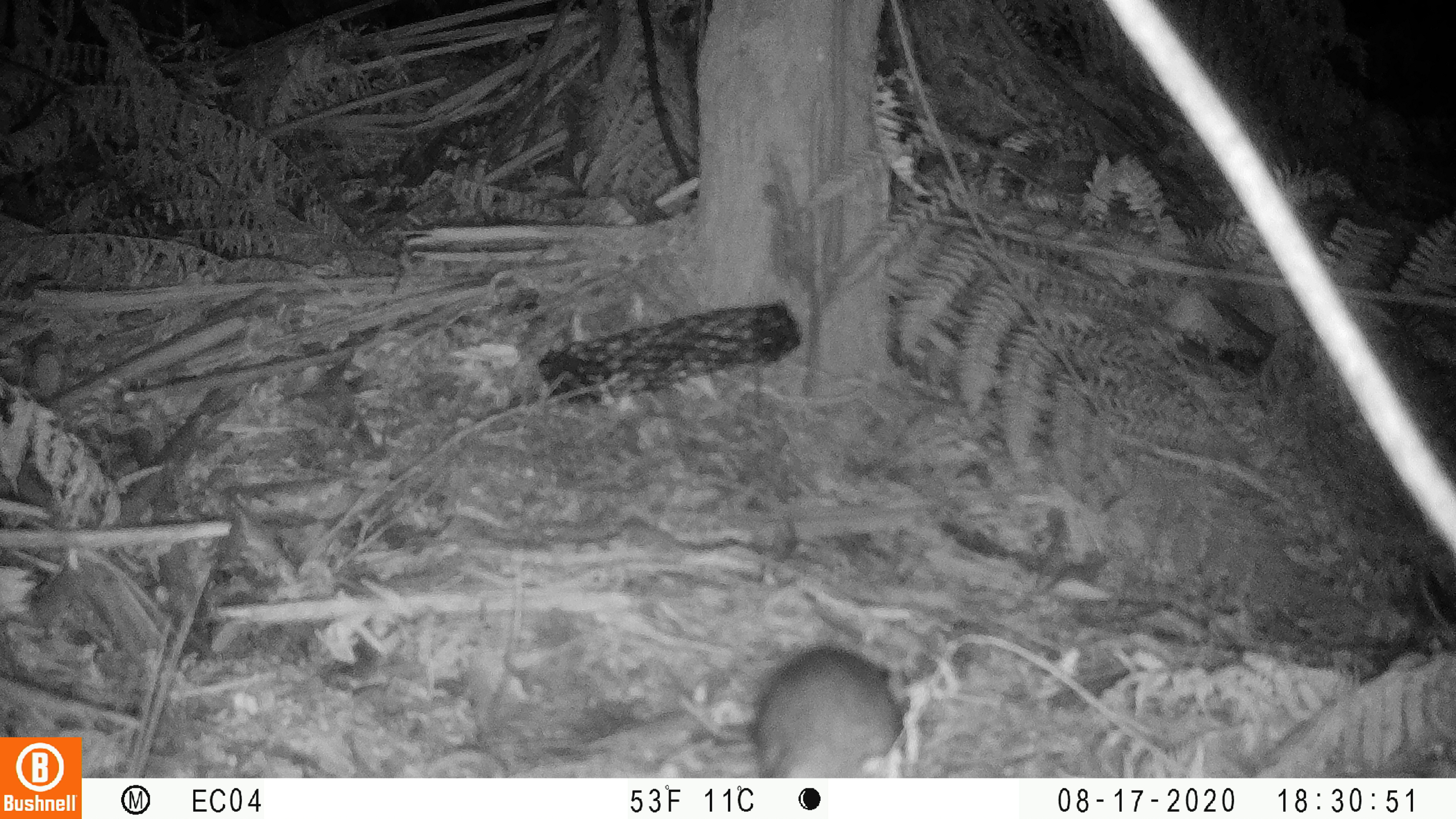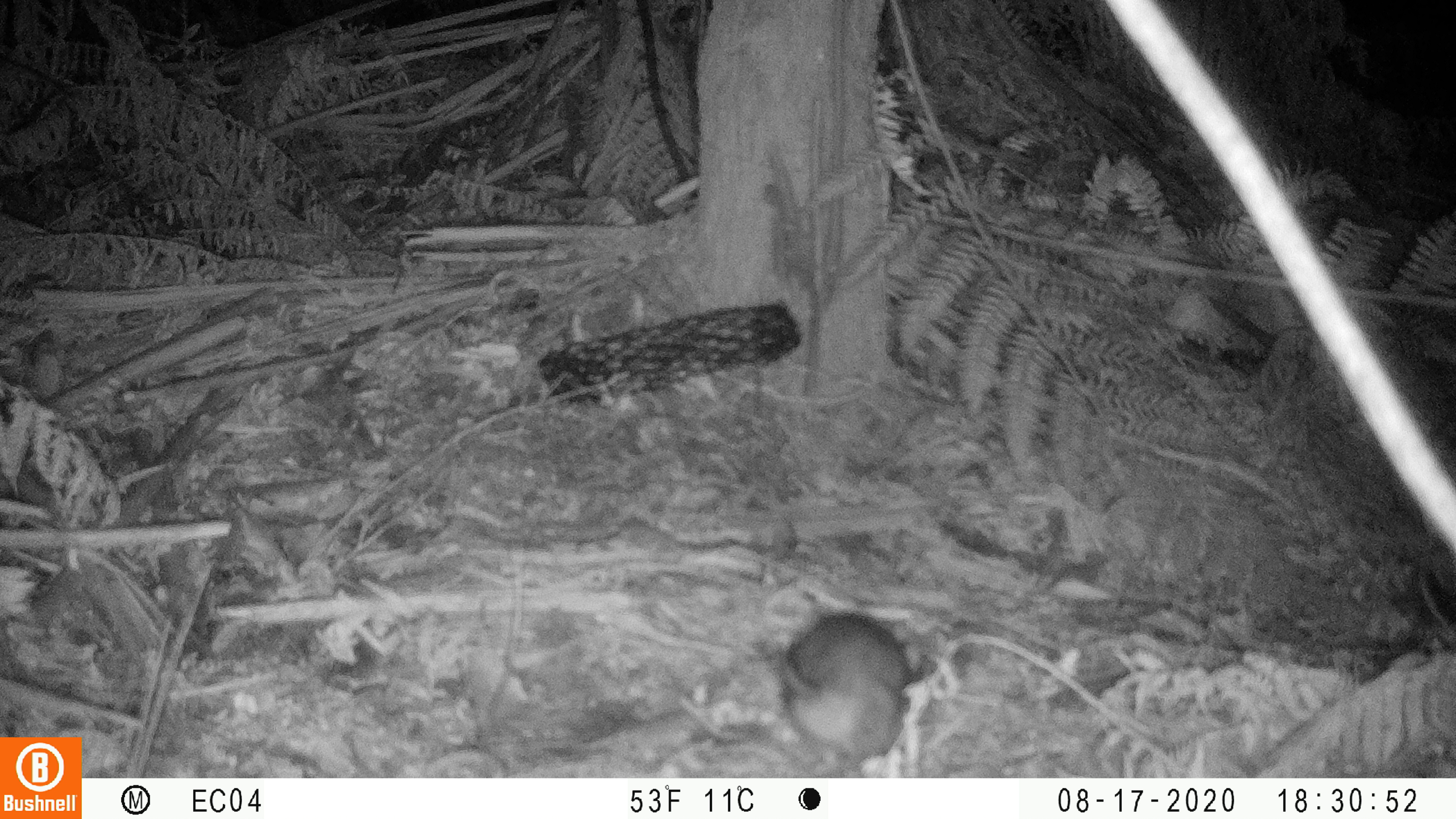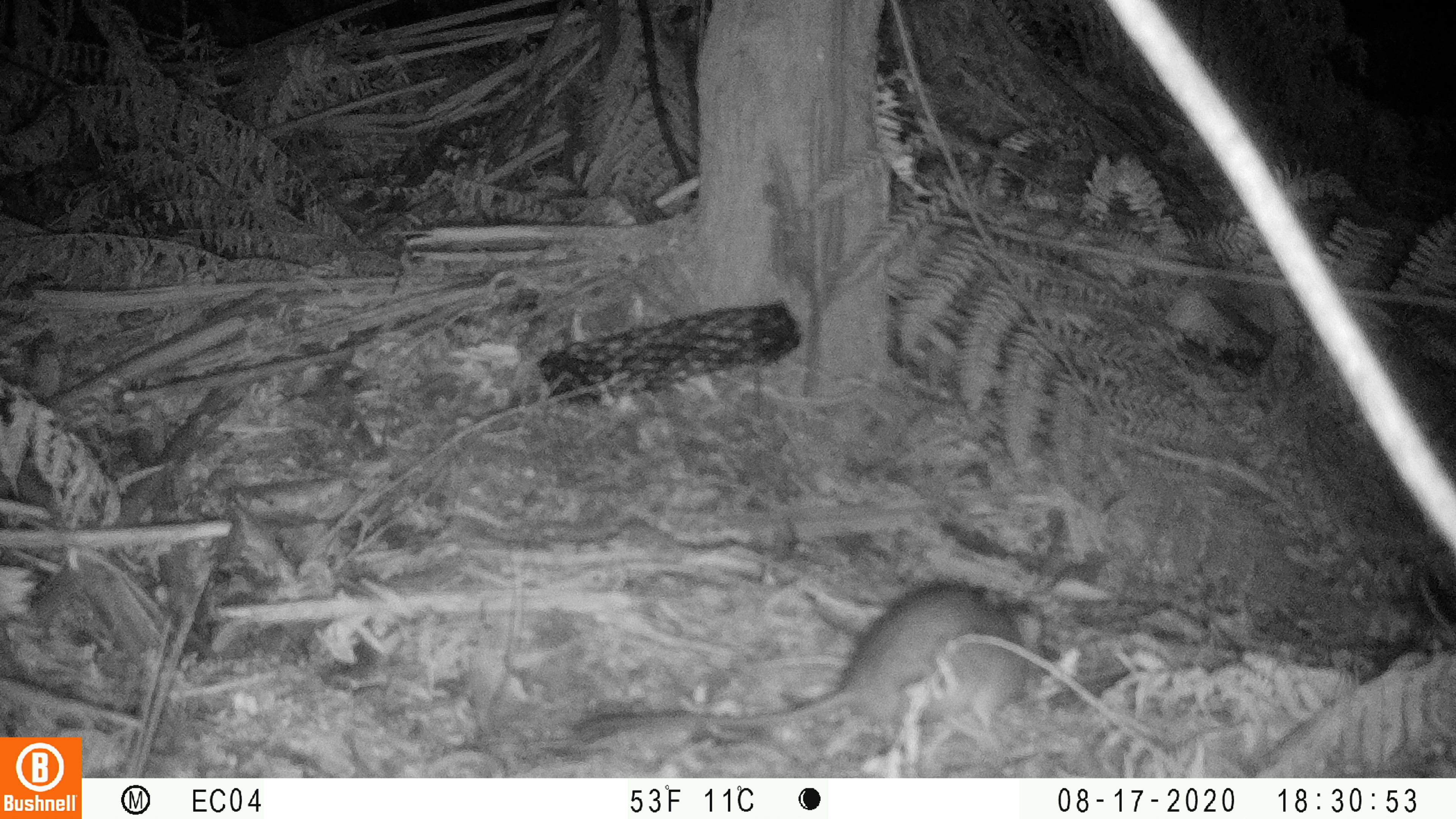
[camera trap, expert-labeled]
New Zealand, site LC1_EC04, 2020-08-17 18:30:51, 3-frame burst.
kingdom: Animalia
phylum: Chordata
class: Mammalia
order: Rodentia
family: Muridae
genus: Rattus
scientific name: Rattus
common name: rat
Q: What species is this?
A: Rat (Rattus).